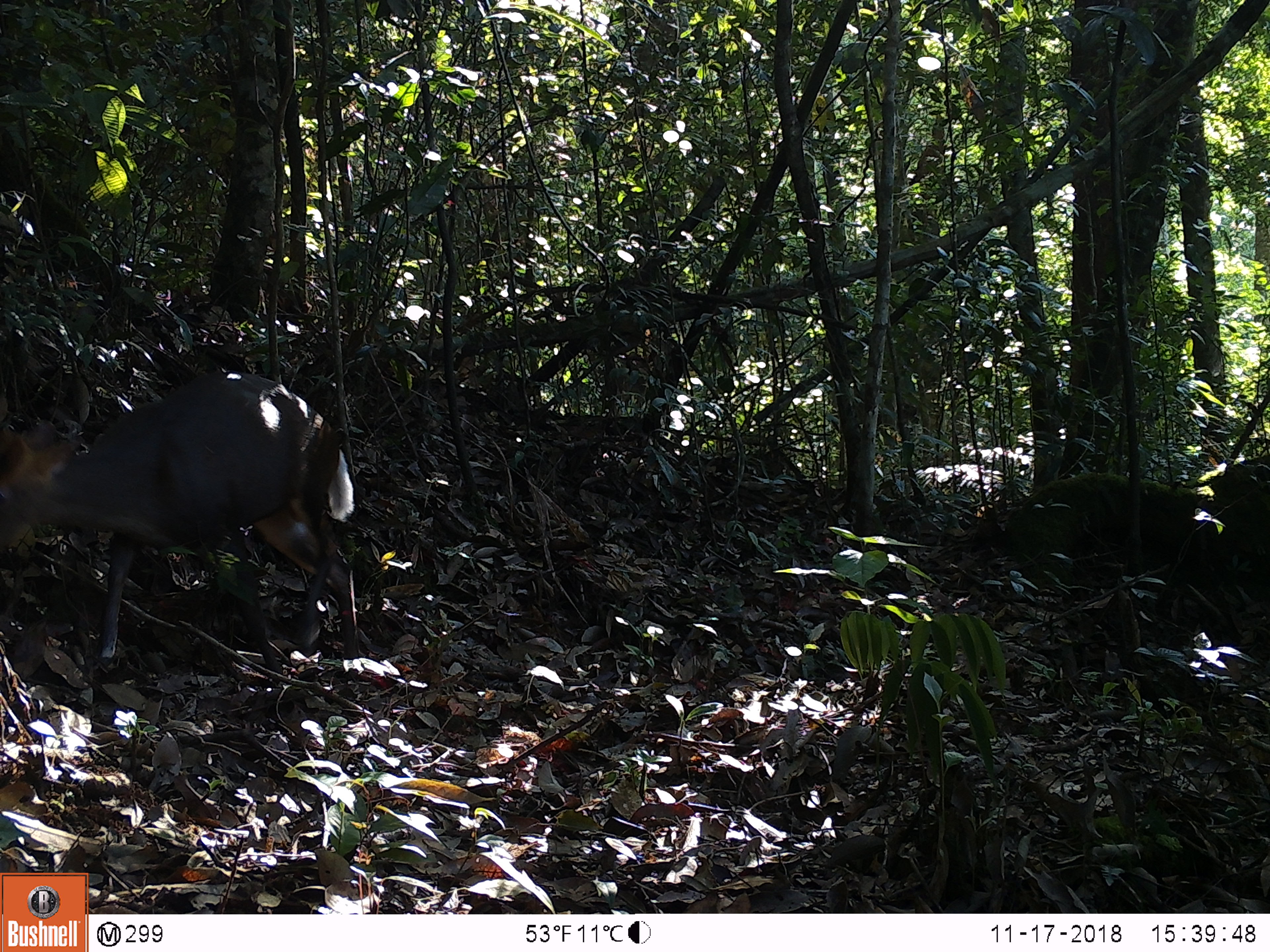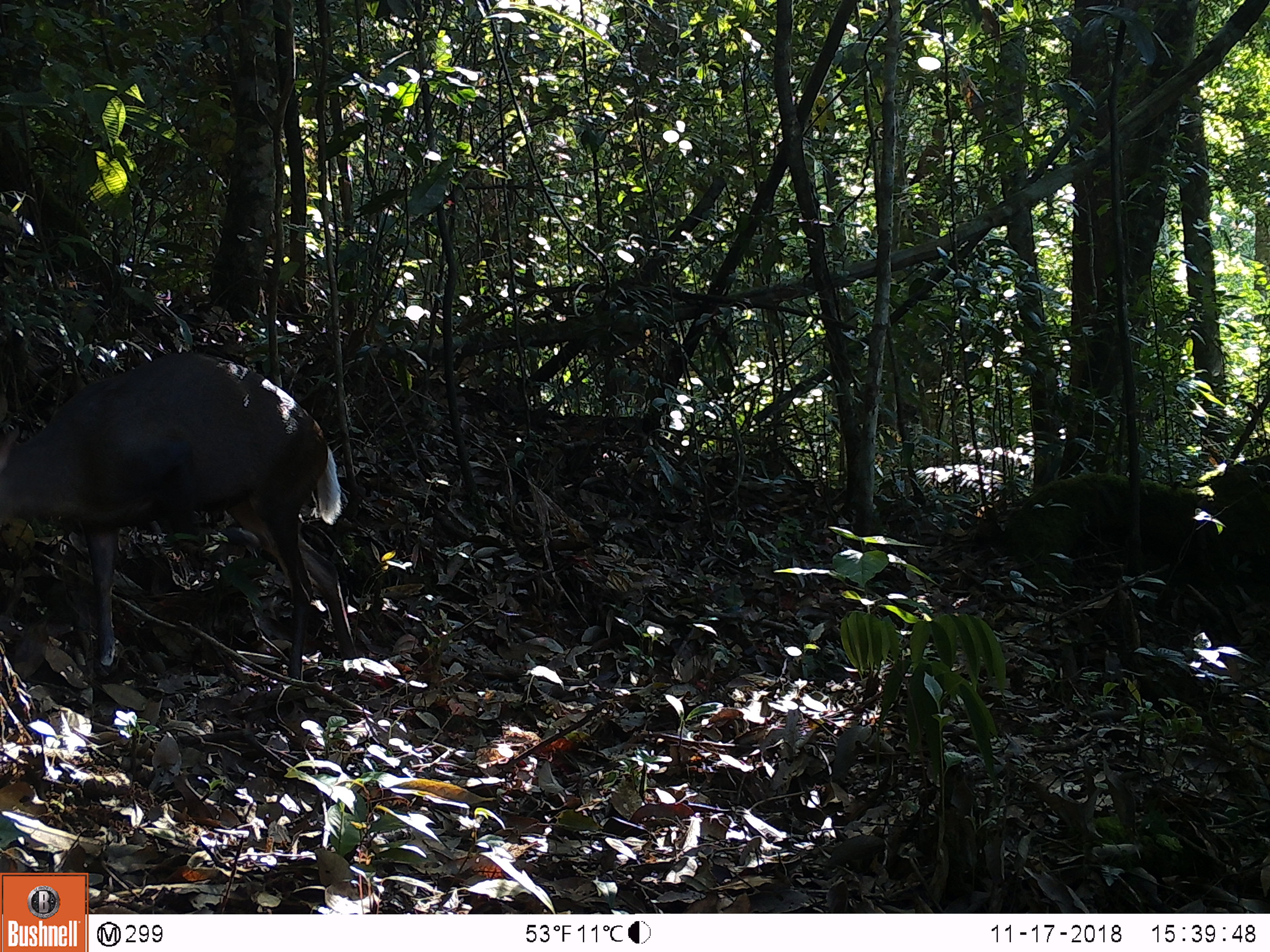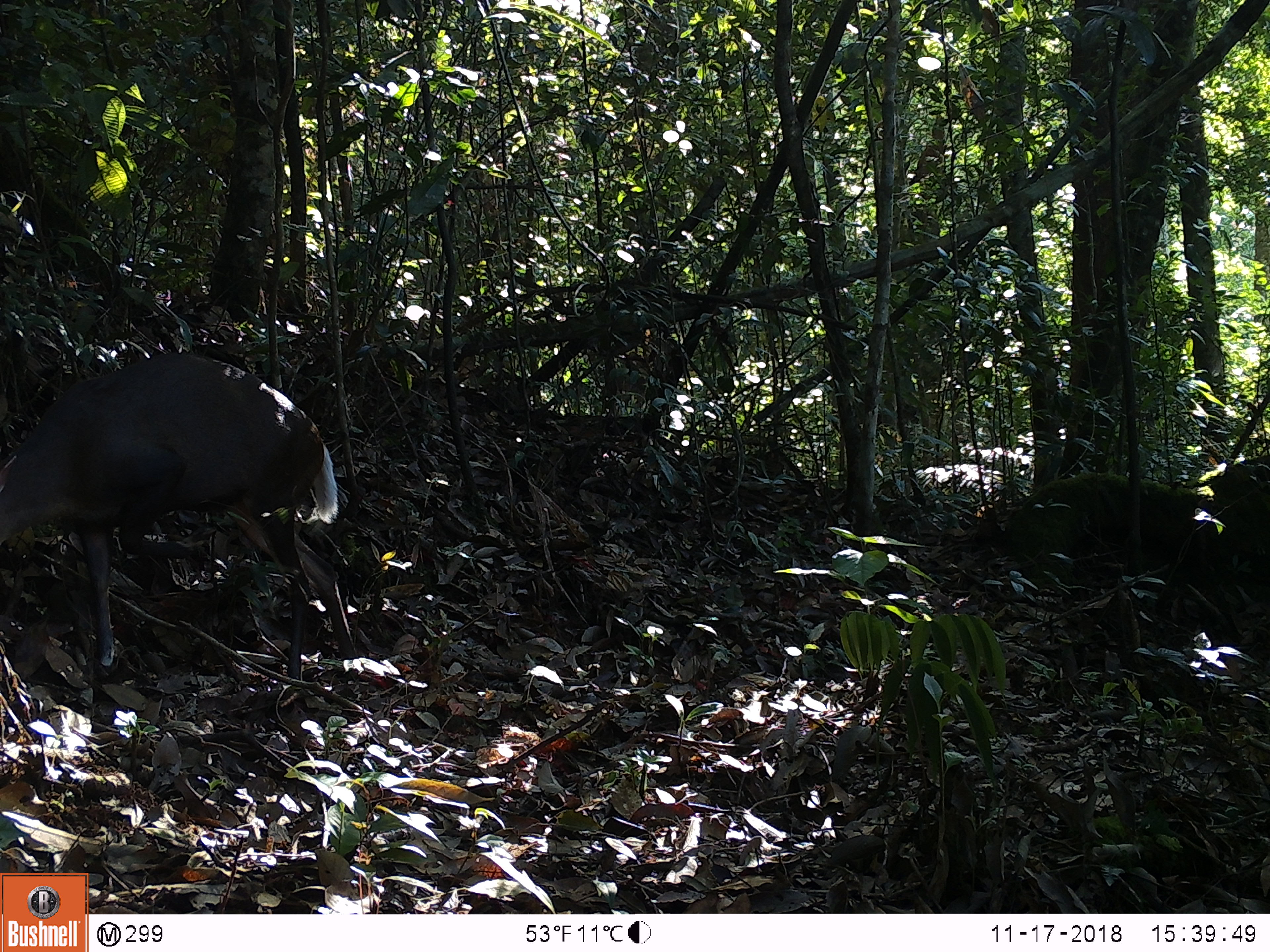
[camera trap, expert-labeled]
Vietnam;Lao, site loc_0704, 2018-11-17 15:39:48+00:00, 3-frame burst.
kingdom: Animalia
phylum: Chordata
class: Mammalia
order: Artiodactyla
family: Cervidae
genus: Muntiacus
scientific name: Muntiacus rooseveltorum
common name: roosevelt's muntjac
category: roosevelts muntjac group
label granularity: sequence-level